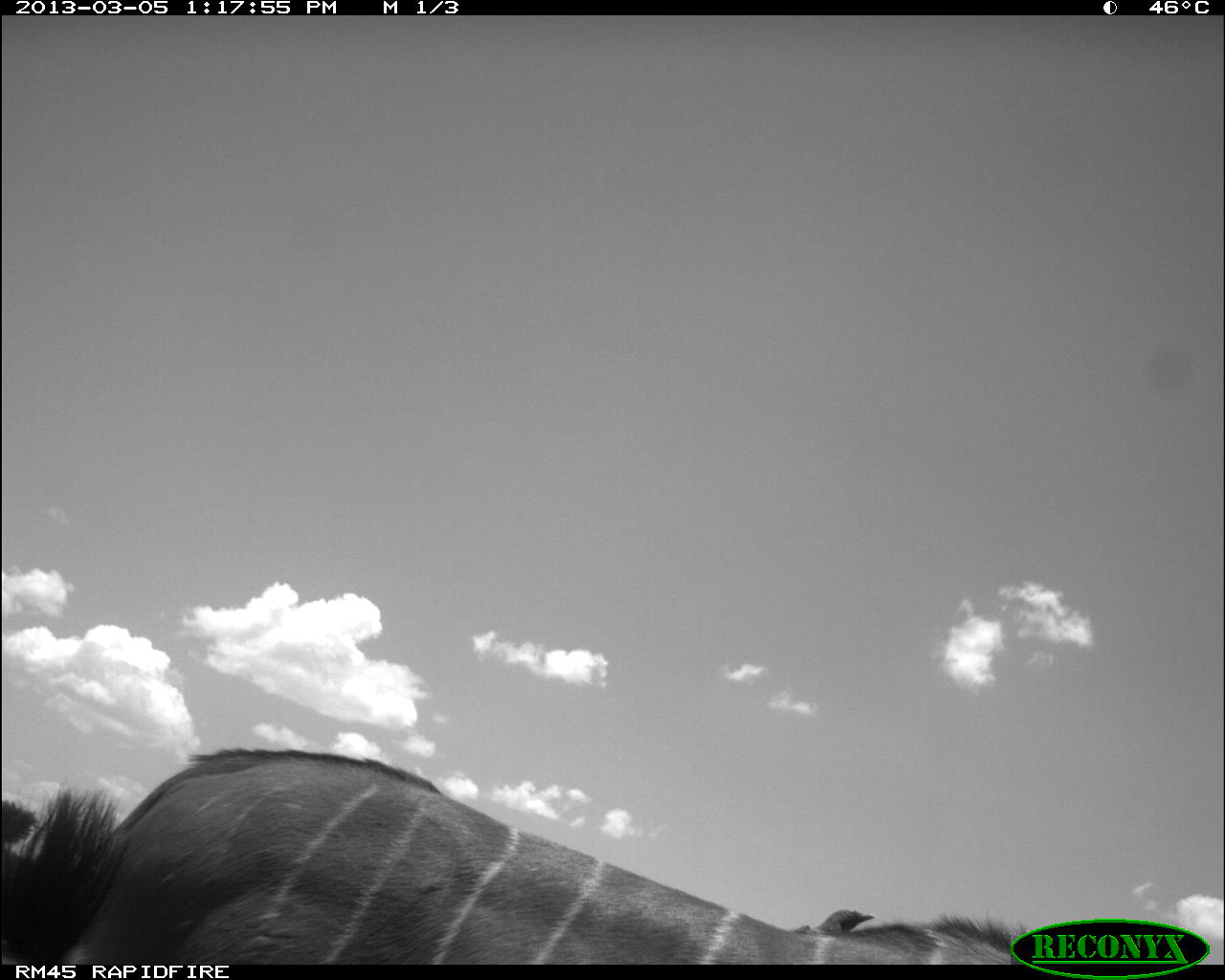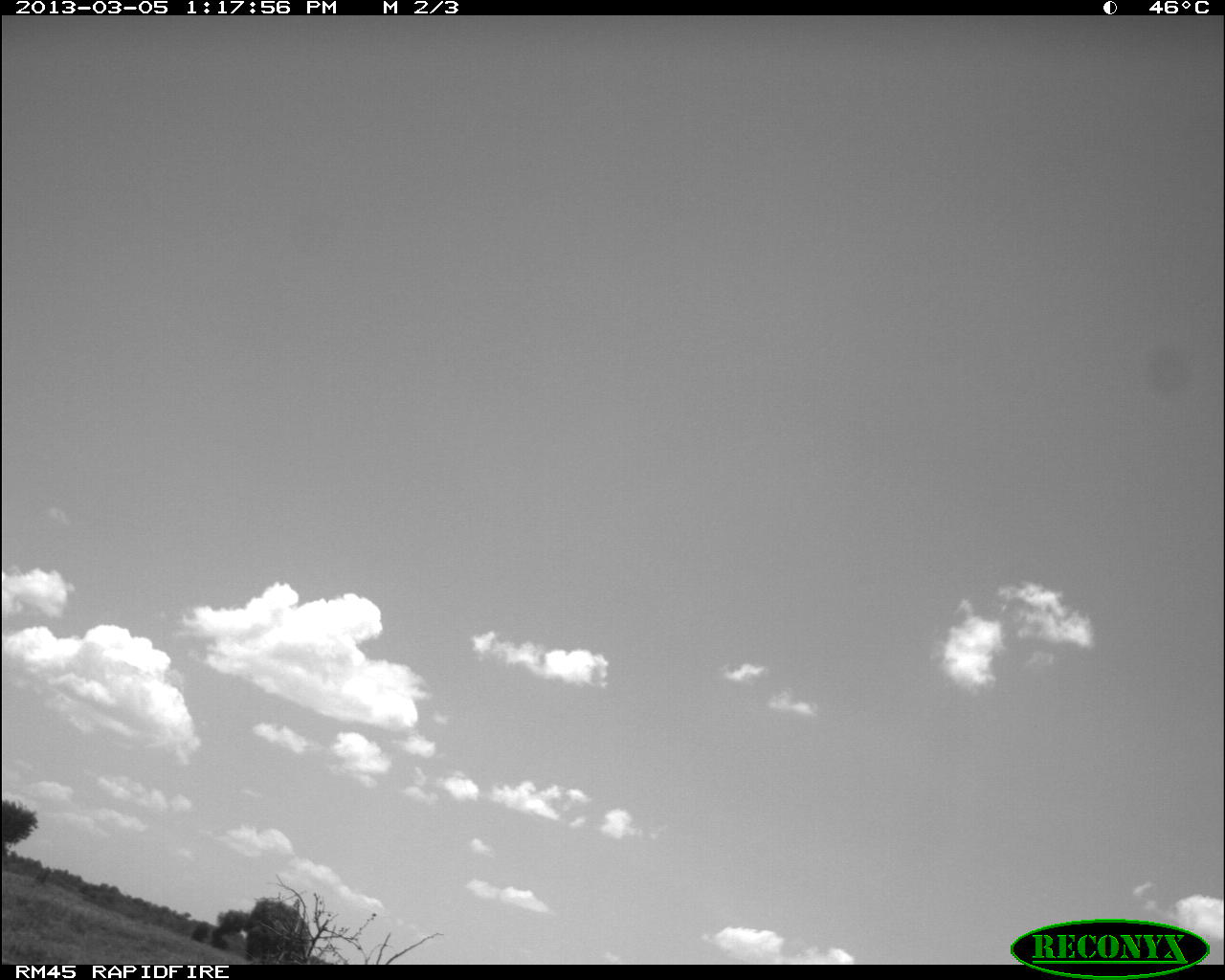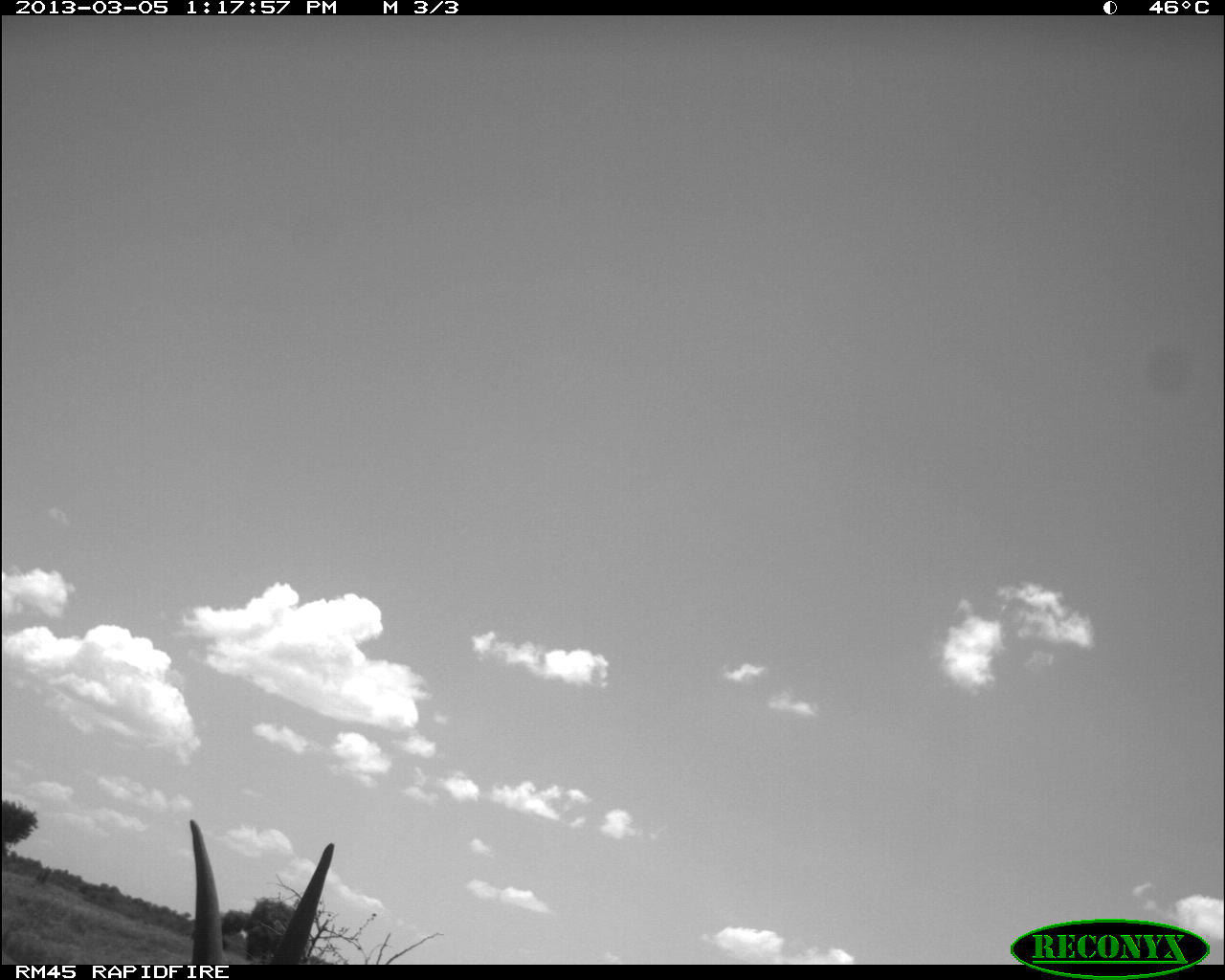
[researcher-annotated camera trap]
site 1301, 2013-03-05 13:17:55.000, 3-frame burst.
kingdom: Animalia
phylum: Chordata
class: Mammalia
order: Artiodactyla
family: Bovidae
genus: Tragelaphus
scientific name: Tragelaphus oryx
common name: eland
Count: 1.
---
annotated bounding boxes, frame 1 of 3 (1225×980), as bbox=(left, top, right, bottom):
tragelaphus oryx: bbox=(0, 742, 1195, 963)